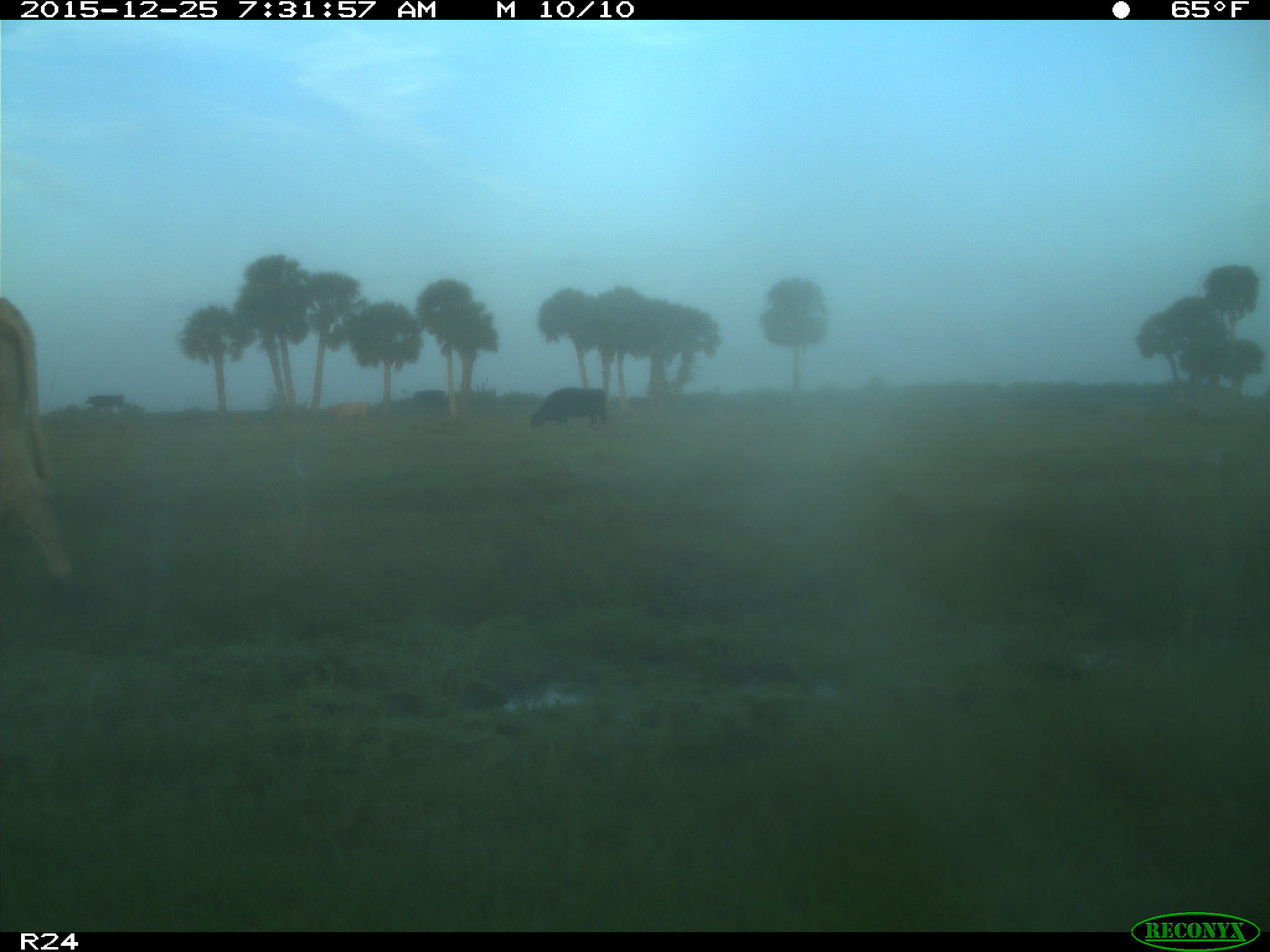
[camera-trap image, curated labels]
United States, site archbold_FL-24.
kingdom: Animalia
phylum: Chordata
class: Mammalia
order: Artiodactyla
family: Bovidae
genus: Bos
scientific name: Bos taurus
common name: domestic cow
Bos taurus (domestic cow).